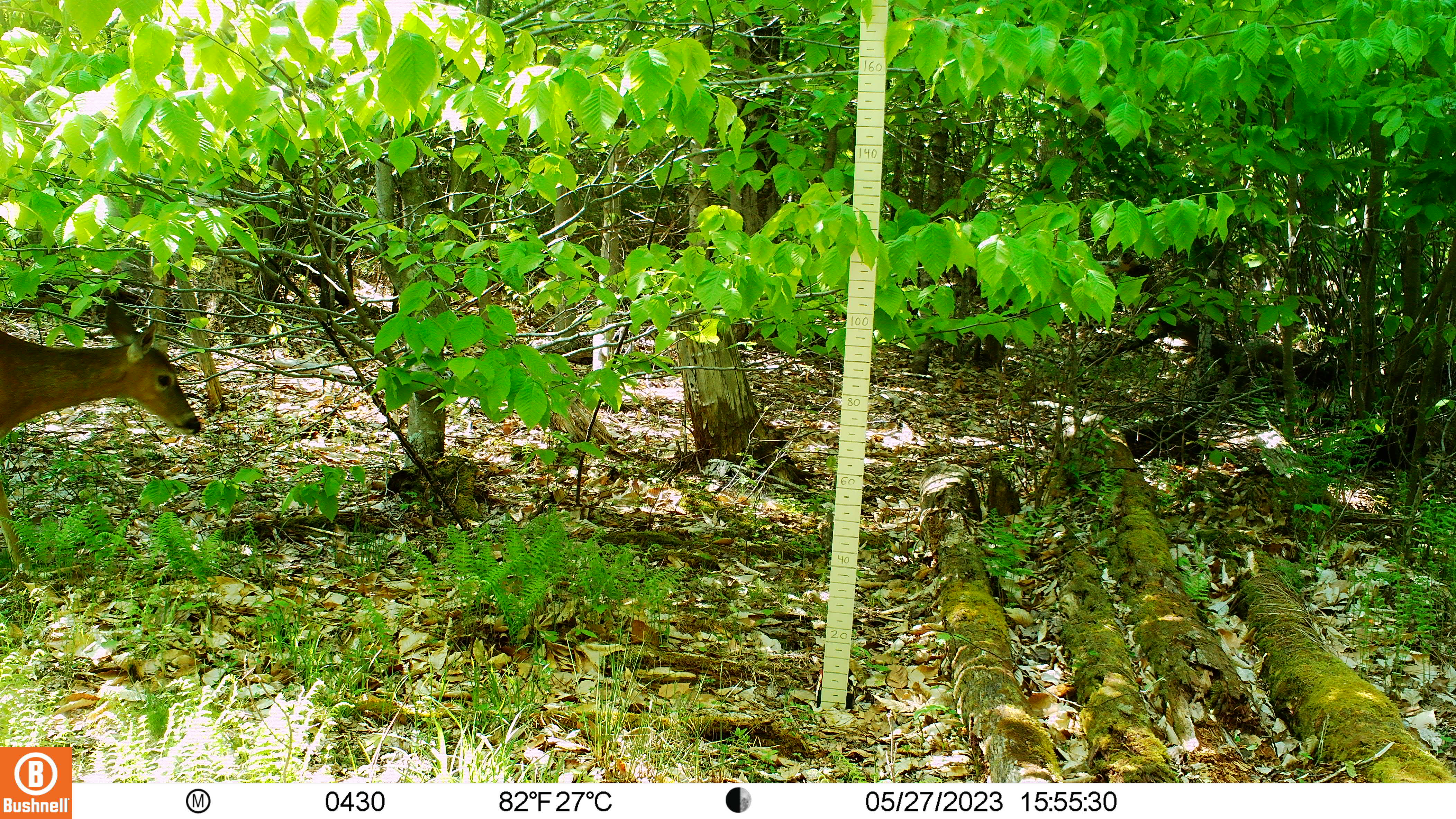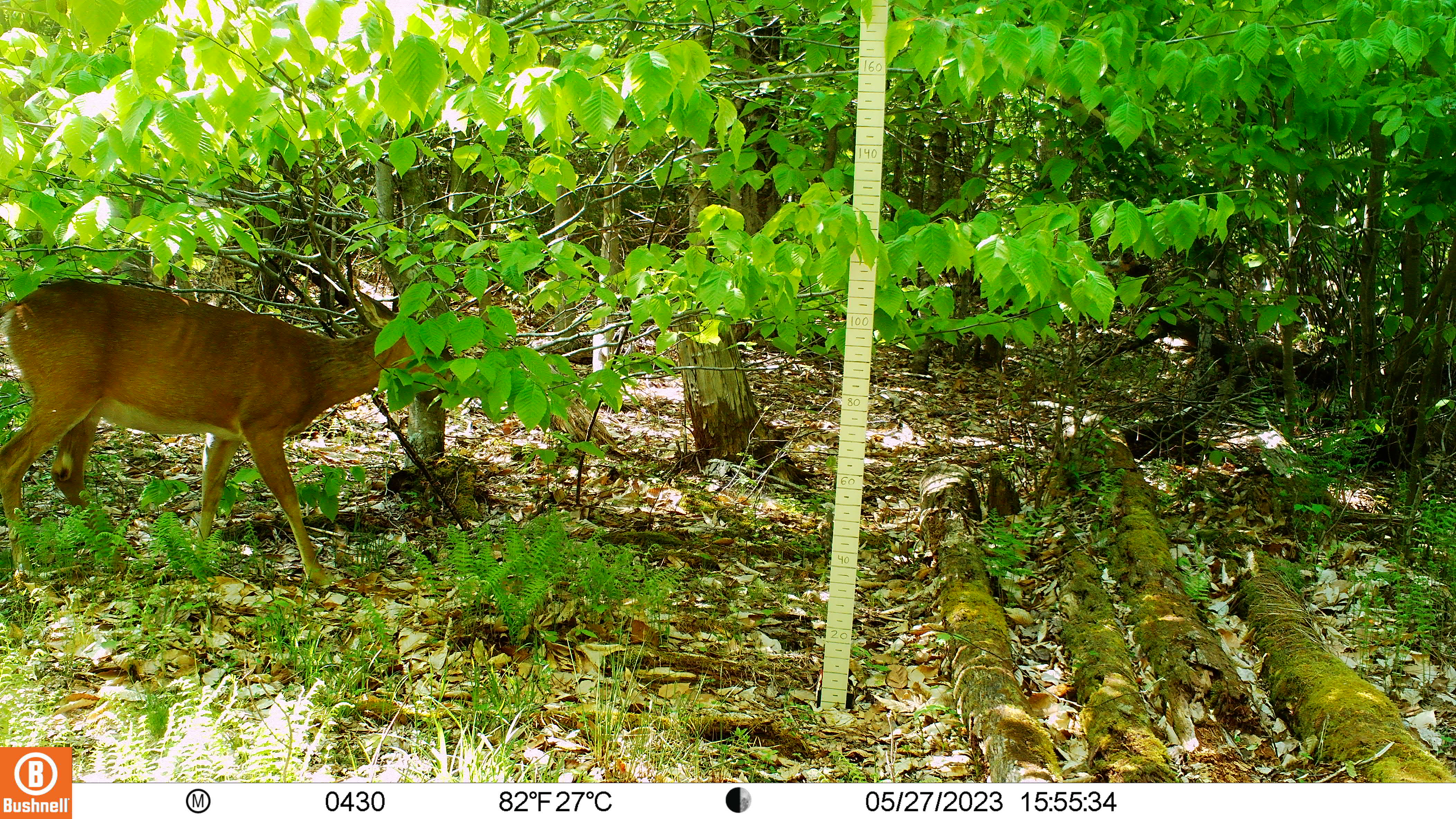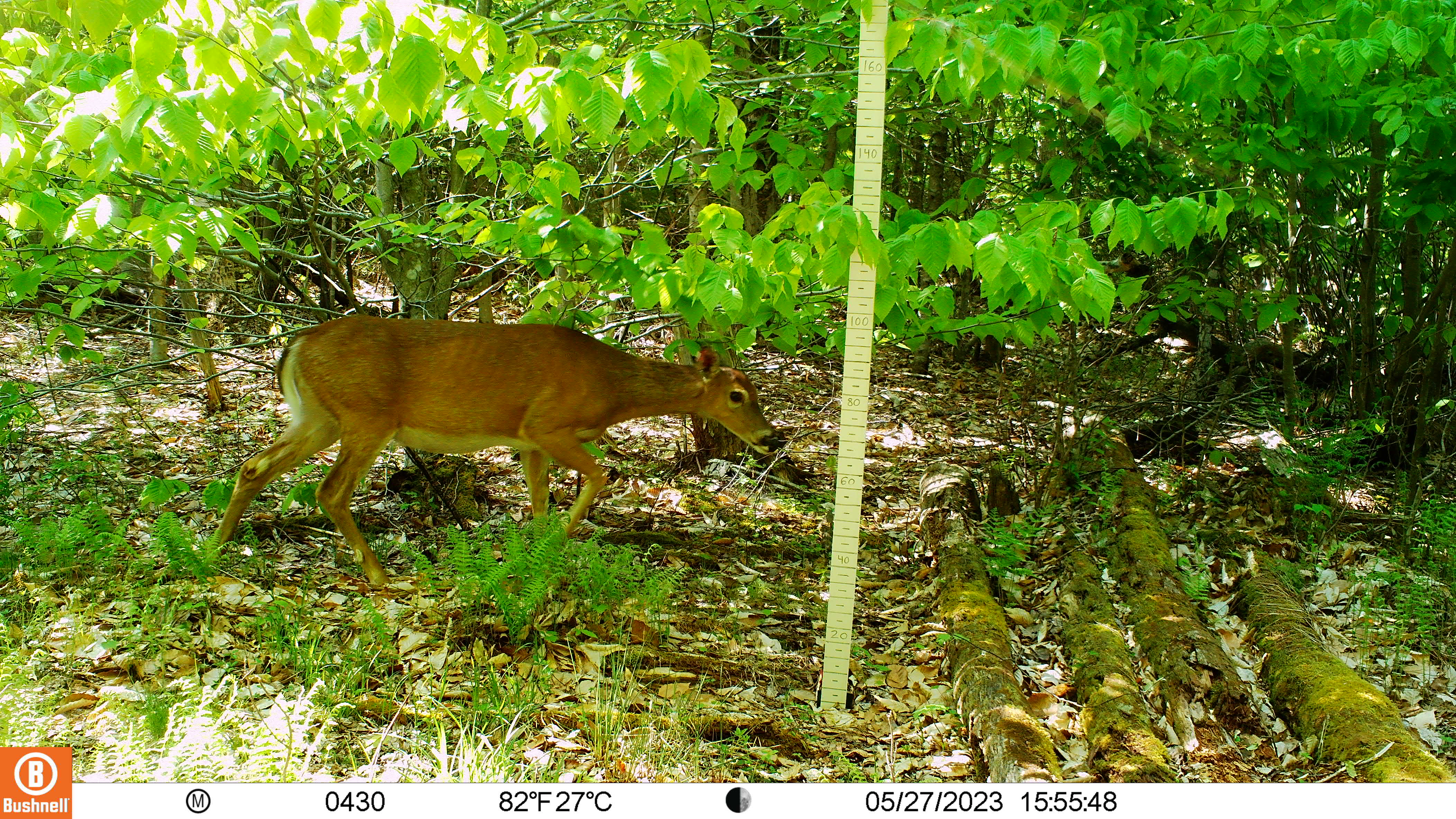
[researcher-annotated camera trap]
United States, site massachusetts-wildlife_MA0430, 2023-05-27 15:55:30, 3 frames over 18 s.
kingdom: Animalia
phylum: Chordata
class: Mammalia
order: Artiodactyla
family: Cervidae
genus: Odocoileus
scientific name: Odocoileus virginianus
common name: white-tailed deer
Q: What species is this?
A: White-tailed deer (Odocoileus virginianus).